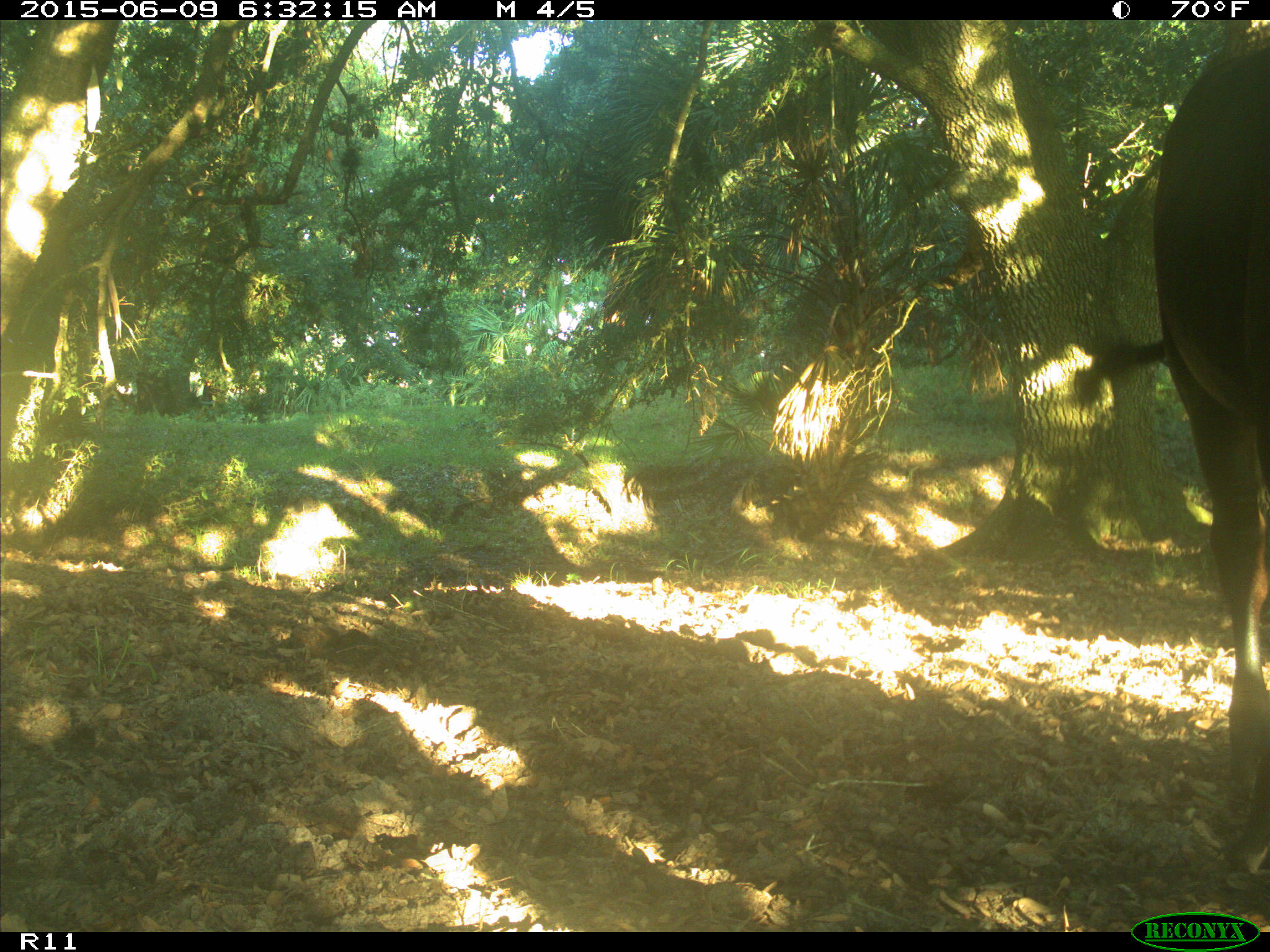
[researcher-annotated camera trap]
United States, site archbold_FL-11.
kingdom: Animalia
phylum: Chordata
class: Mammalia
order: Artiodactyla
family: Bovidae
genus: Bos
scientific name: Bos taurus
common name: domestic cow